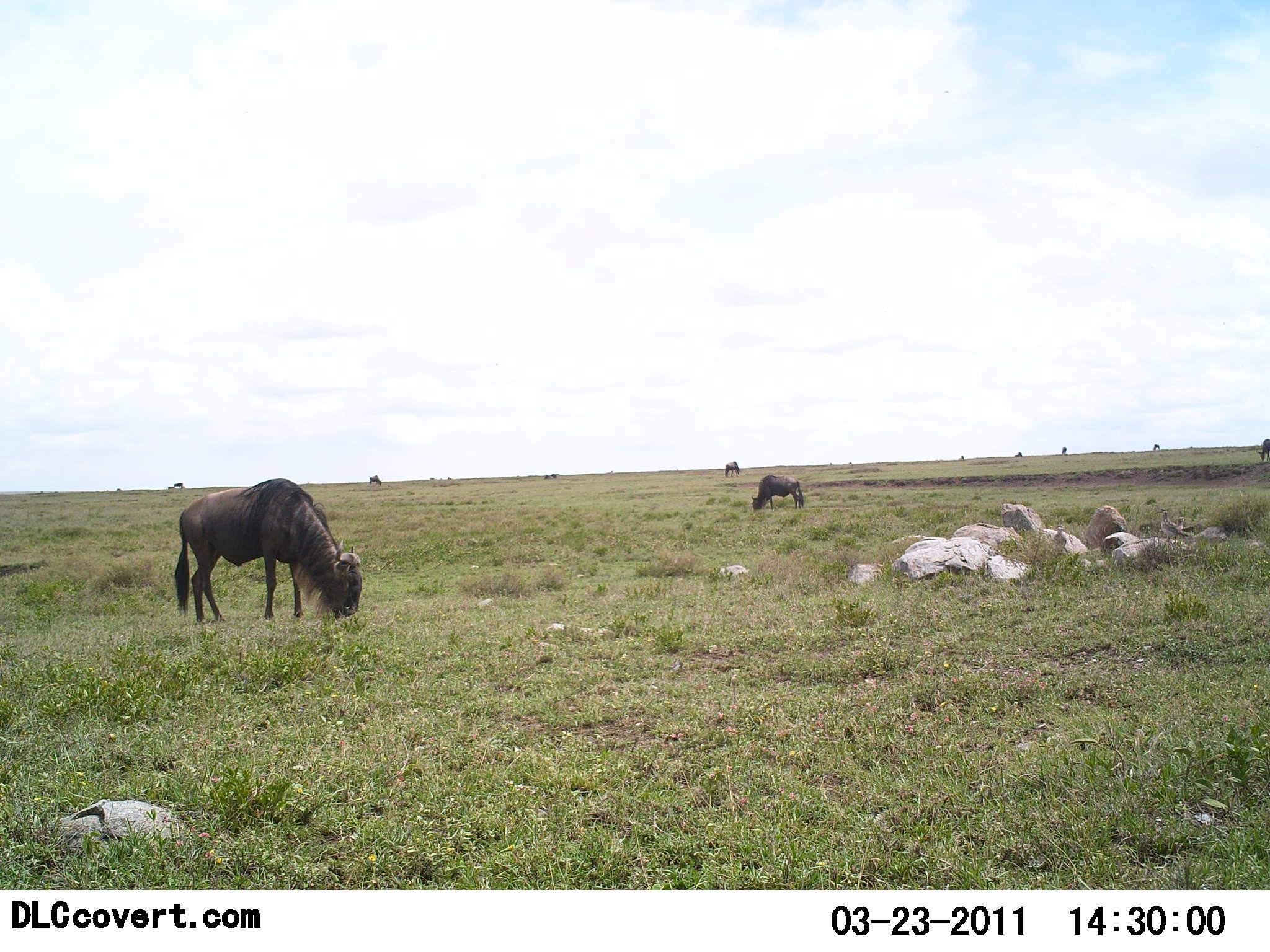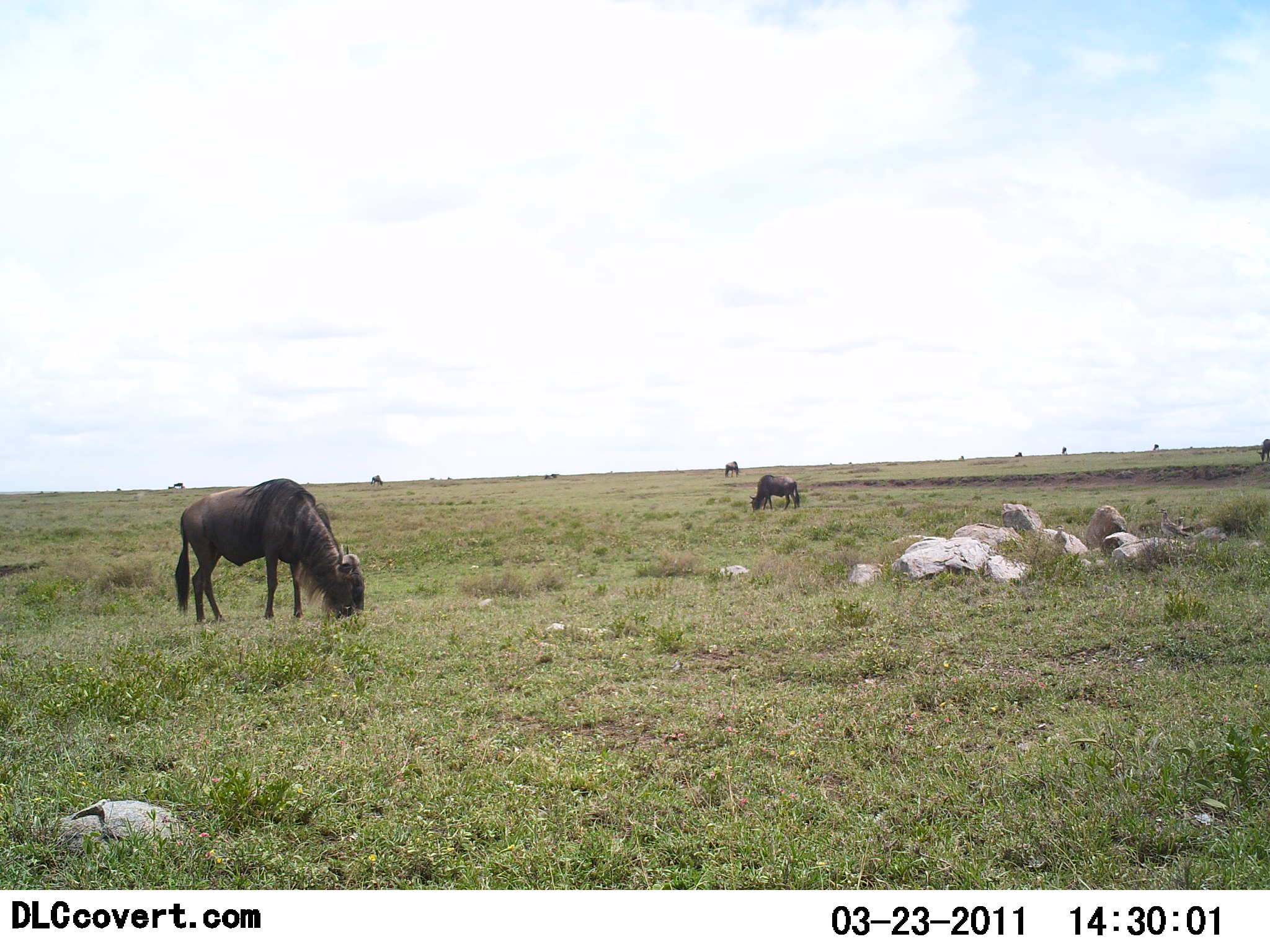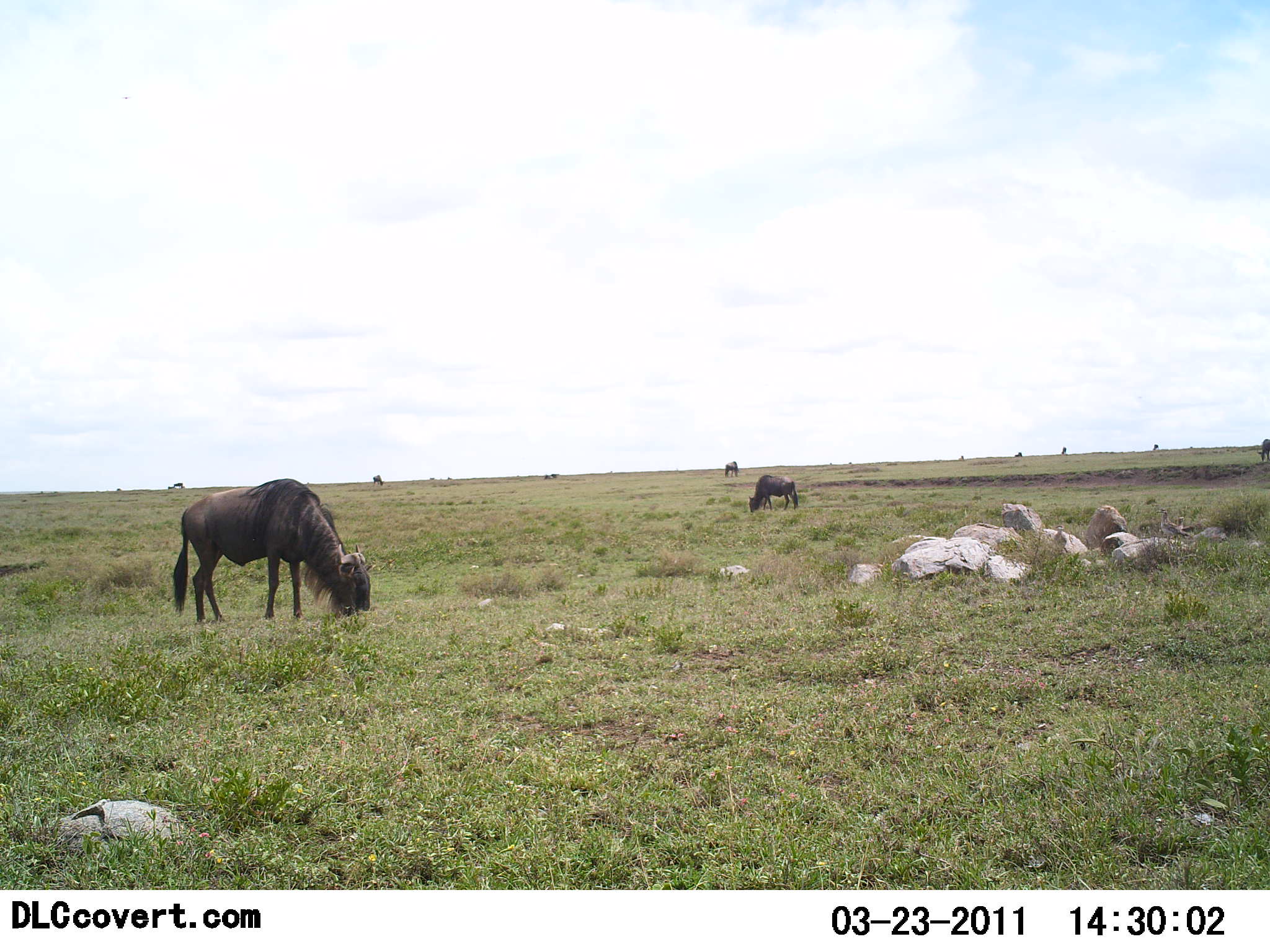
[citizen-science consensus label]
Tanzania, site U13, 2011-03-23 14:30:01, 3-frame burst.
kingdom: Animalia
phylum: Chordata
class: Mammalia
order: Artiodactyla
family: Bovidae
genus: Connochaetes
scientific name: Connochaetes taurinus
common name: blue wildebeest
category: wildebeest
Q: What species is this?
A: Wildebeest (blue wildebeest) (Connochaetes taurinus).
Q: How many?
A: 5.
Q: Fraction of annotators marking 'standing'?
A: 24%.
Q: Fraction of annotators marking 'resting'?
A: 0%.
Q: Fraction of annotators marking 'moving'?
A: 0%.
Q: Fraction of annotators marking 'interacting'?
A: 0%.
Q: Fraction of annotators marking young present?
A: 0%.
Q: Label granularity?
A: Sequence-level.